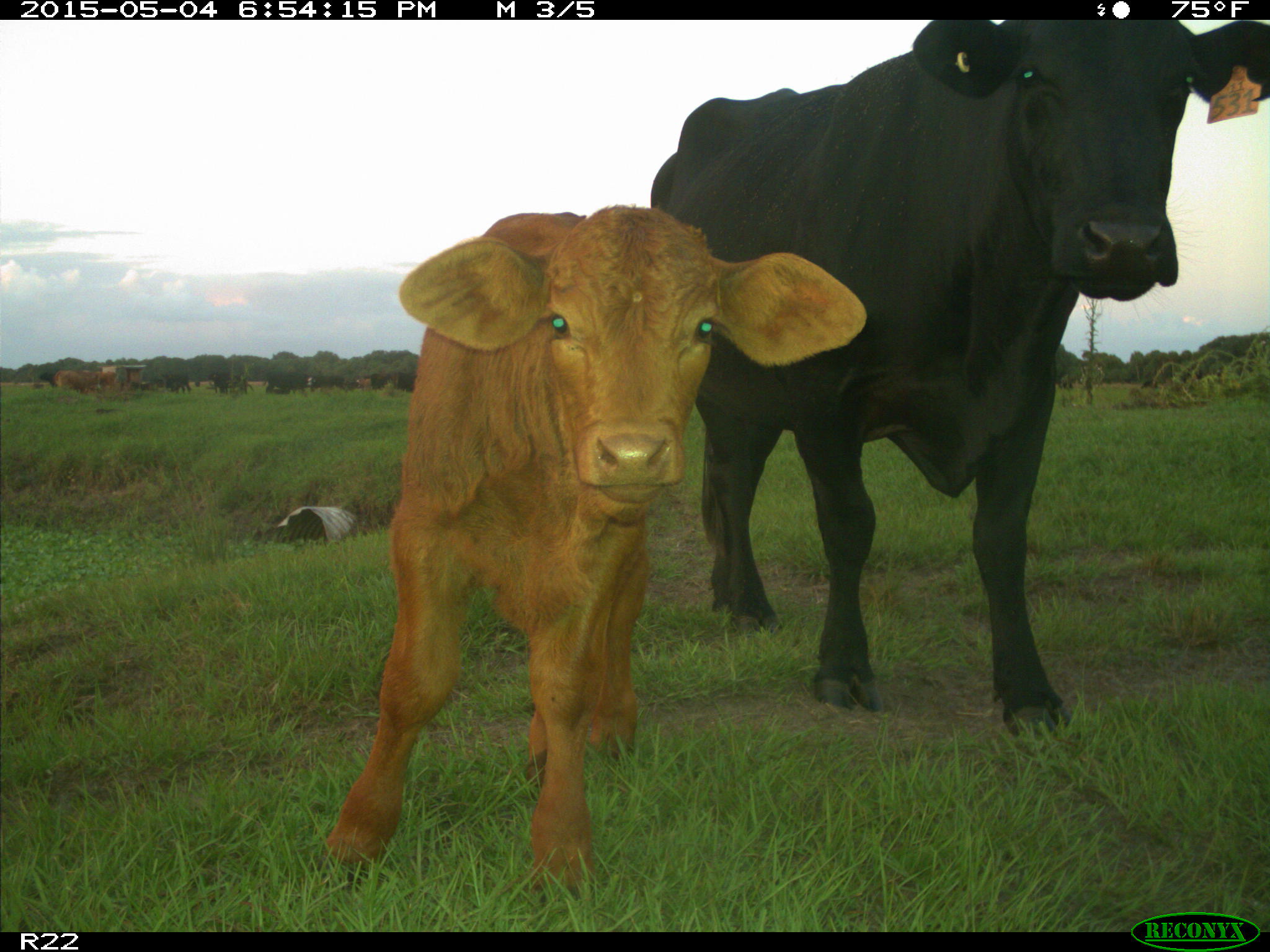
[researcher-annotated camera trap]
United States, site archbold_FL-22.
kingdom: Animalia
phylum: Chordata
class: Mammalia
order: Artiodactyla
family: Bovidae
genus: Bos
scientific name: Bos taurus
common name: domestic cow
Bos taurus (domestic cow).